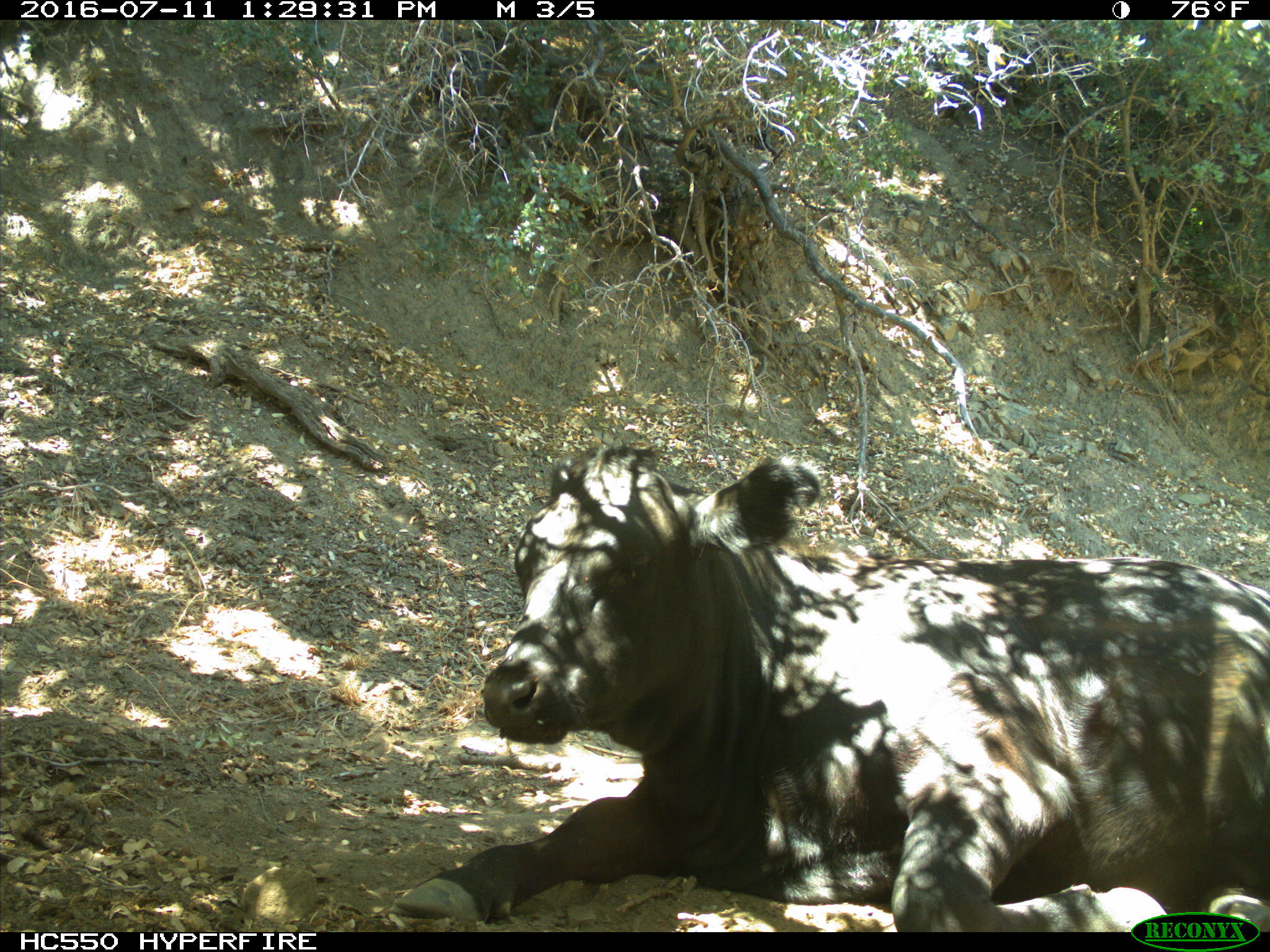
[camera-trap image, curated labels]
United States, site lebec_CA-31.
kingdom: Animalia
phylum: Chordata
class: Mammalia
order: Artiodactyla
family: Bovidae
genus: Bos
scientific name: Bos taurus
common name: domestic cow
Bos taurus (domestic cow).